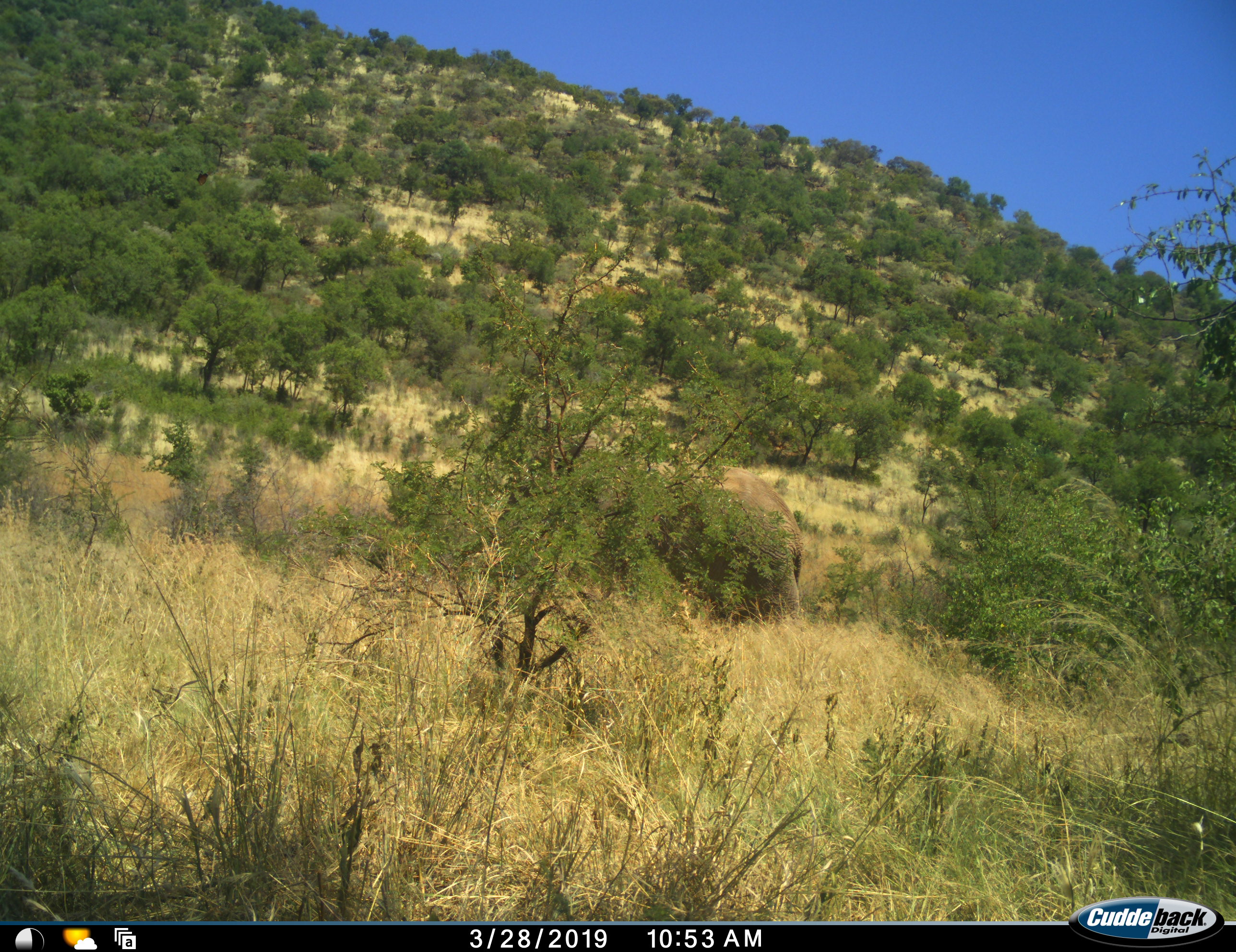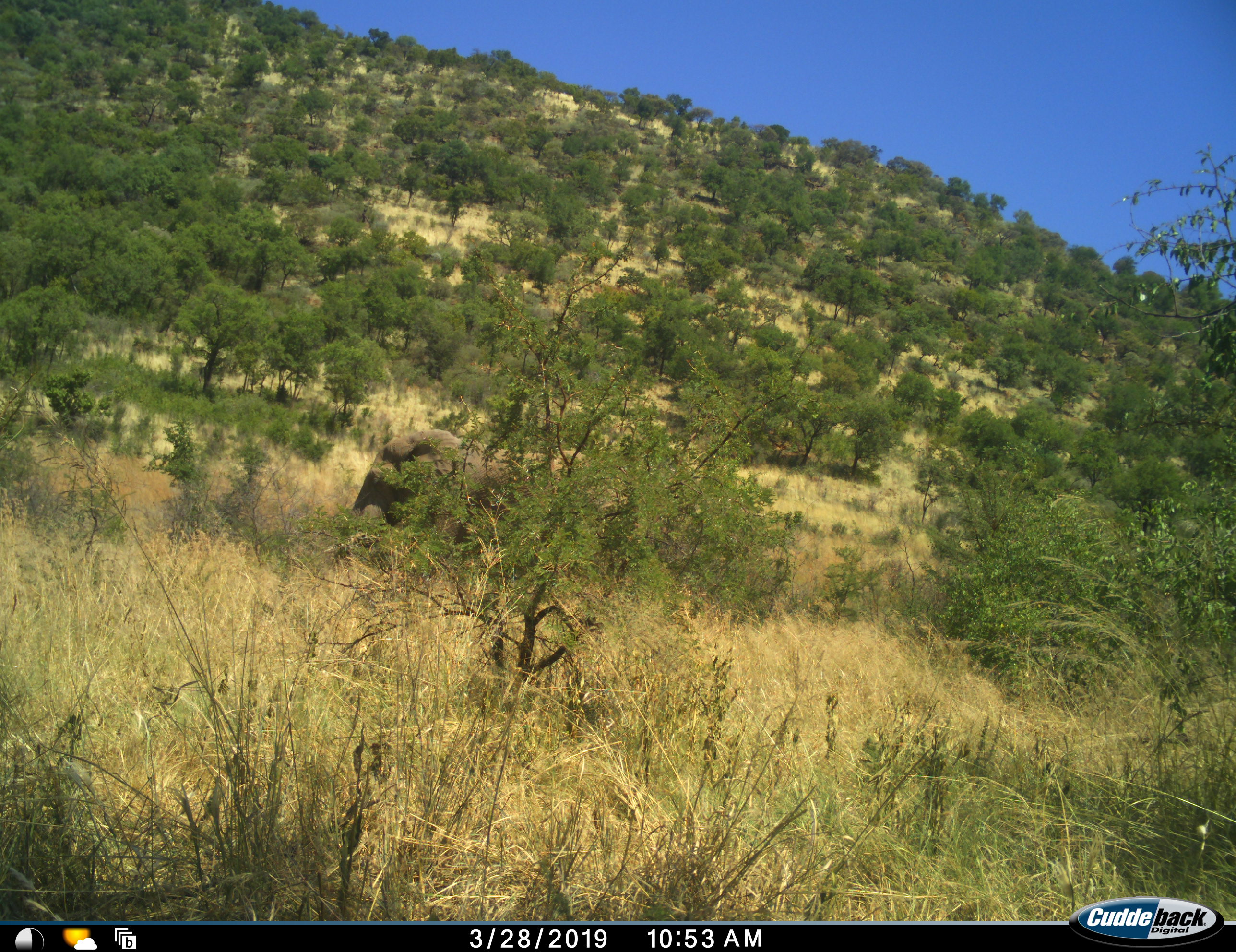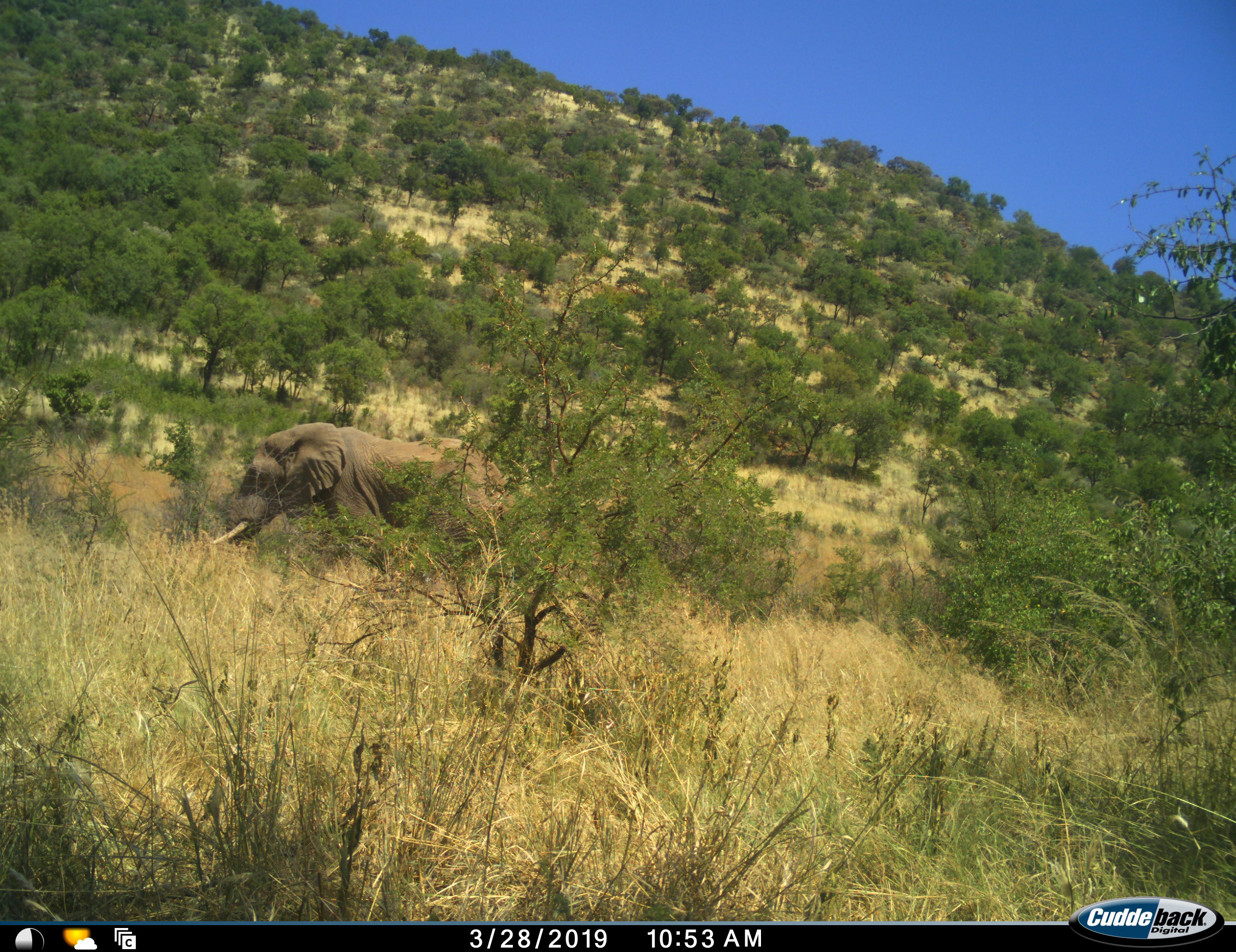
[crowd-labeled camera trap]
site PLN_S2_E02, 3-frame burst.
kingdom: Animalia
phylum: Chordata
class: Mammalia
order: Proboscidea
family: Elephantidae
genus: Loxodonta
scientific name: Loxodonta africana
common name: african bush elephant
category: elephant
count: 1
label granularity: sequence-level